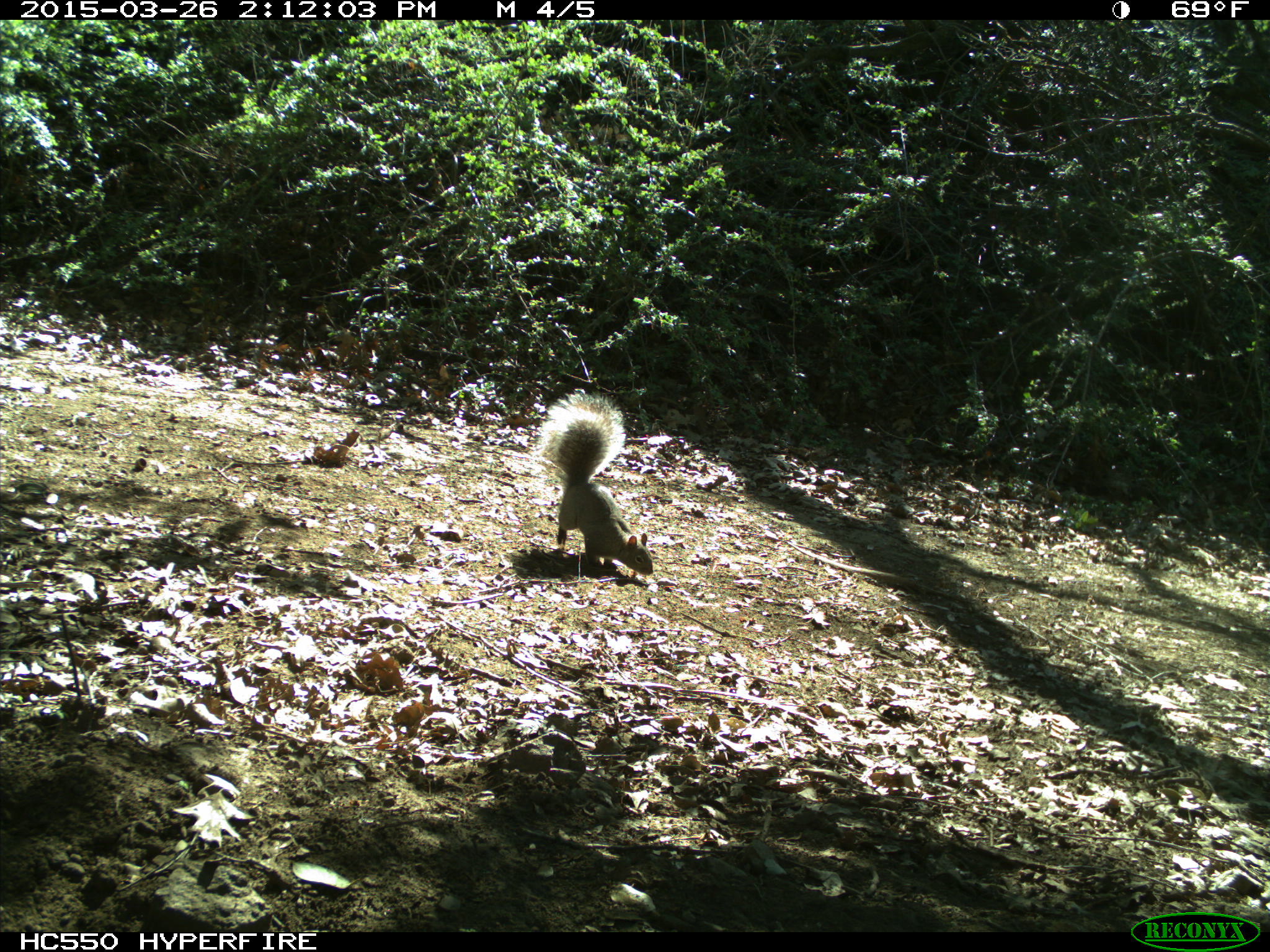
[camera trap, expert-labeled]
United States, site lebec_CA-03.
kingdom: Animalia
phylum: Chordata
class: Mammalia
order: Rodentia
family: Sciuridae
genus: Sciurus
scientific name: Sciurus carolinensis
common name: eastern gray squirrel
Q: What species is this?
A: Sciurus carolinensis (eastern gray squirrel).